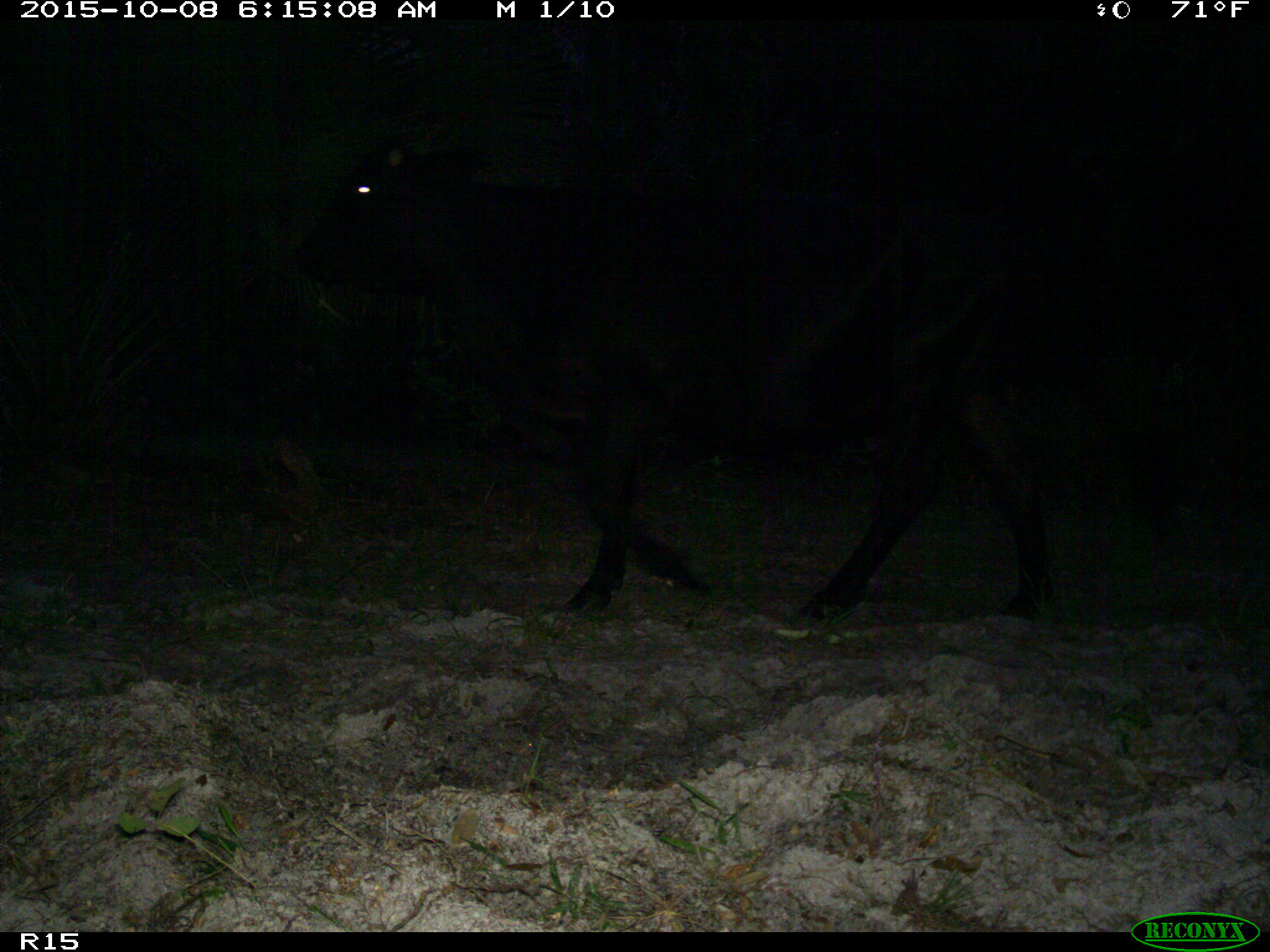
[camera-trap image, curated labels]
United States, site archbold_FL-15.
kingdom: Animalia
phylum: Chordata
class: Mammalia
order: Artiodactyla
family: Bovidae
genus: Bos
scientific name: Bos taurus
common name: domestic cow